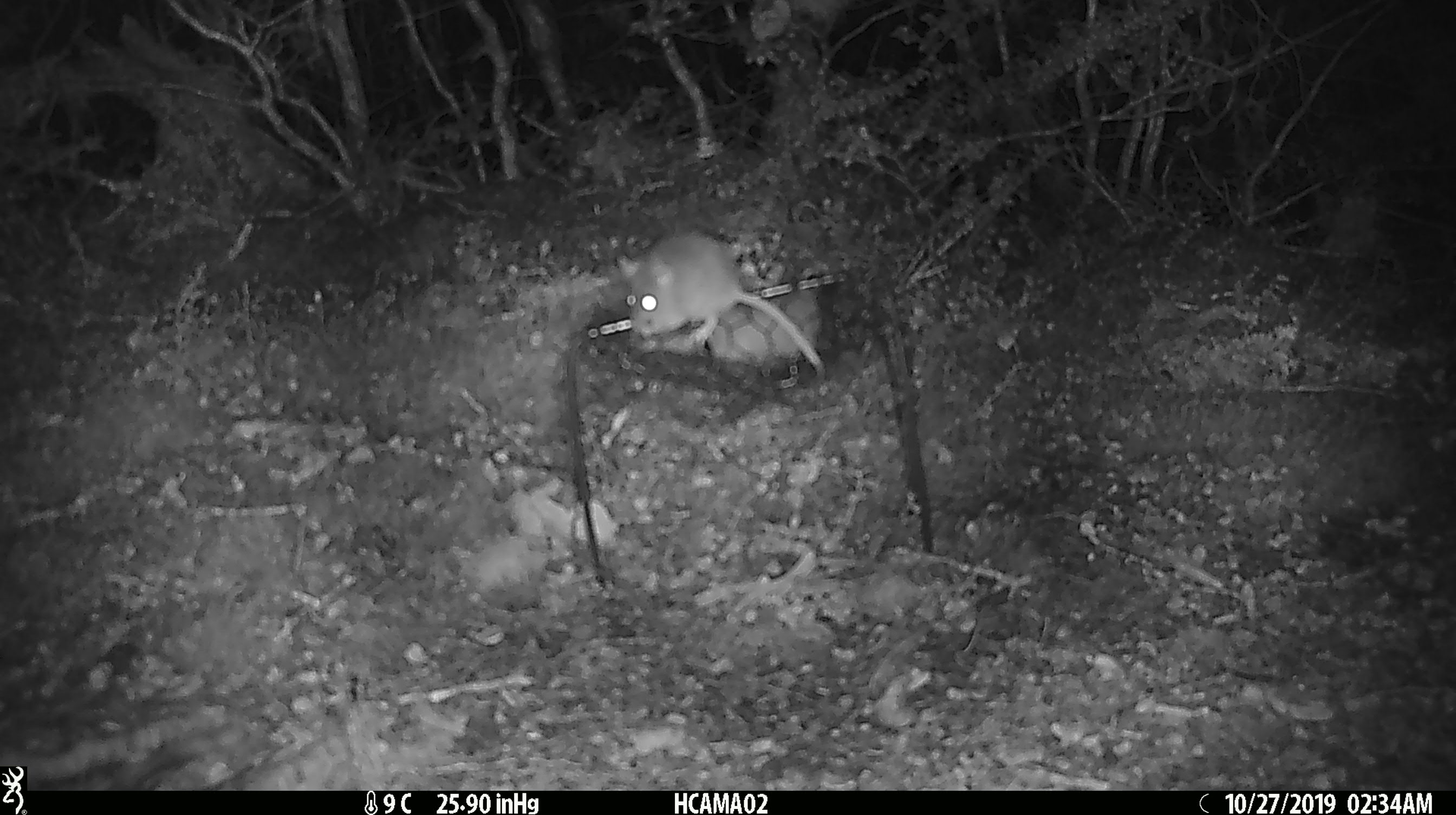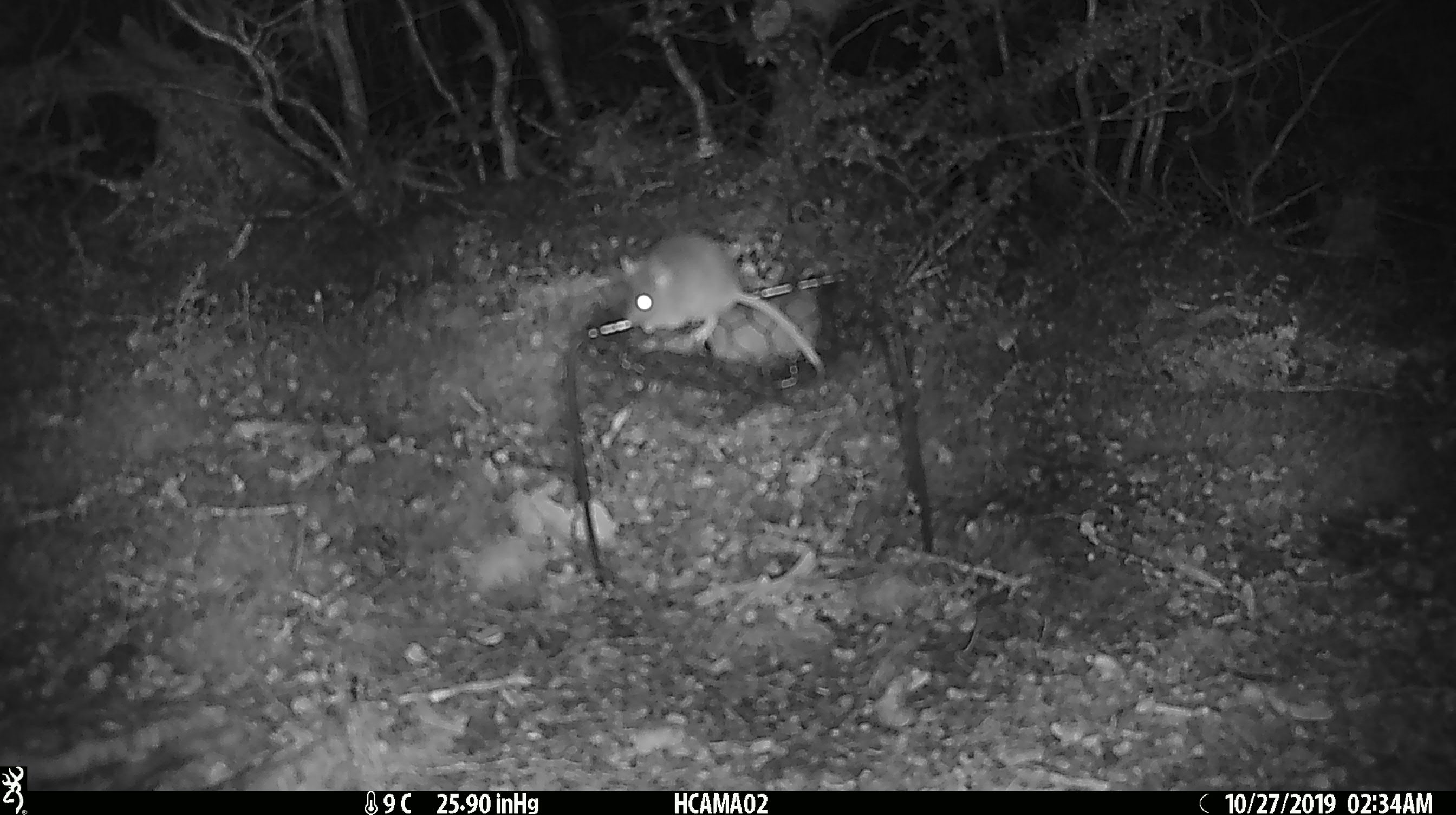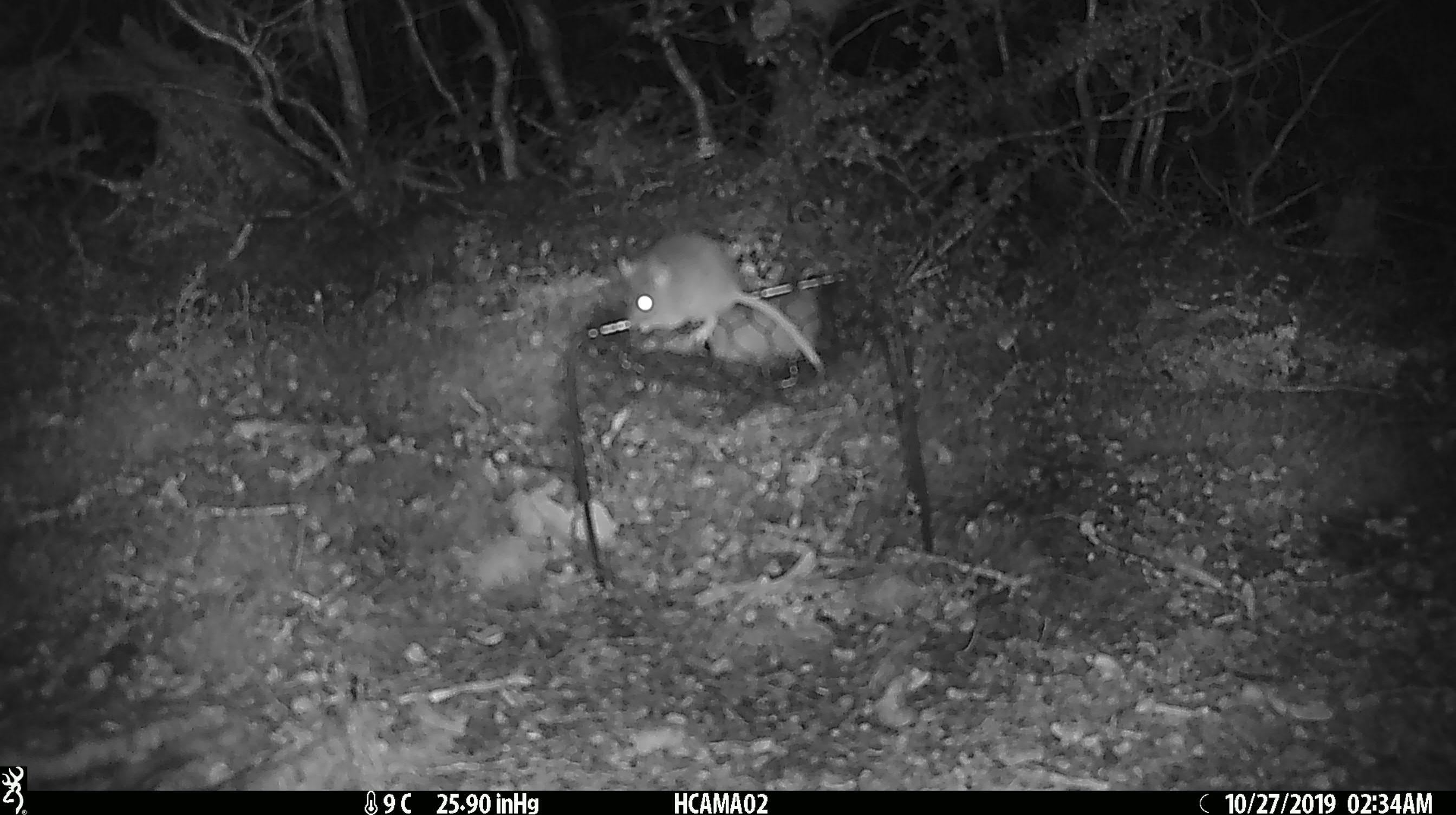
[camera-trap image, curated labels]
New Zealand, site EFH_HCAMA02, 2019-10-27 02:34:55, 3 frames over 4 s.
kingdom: Animalia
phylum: Chordata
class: Mammalia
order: Rodentia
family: Muridae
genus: Mus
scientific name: Mus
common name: mouse